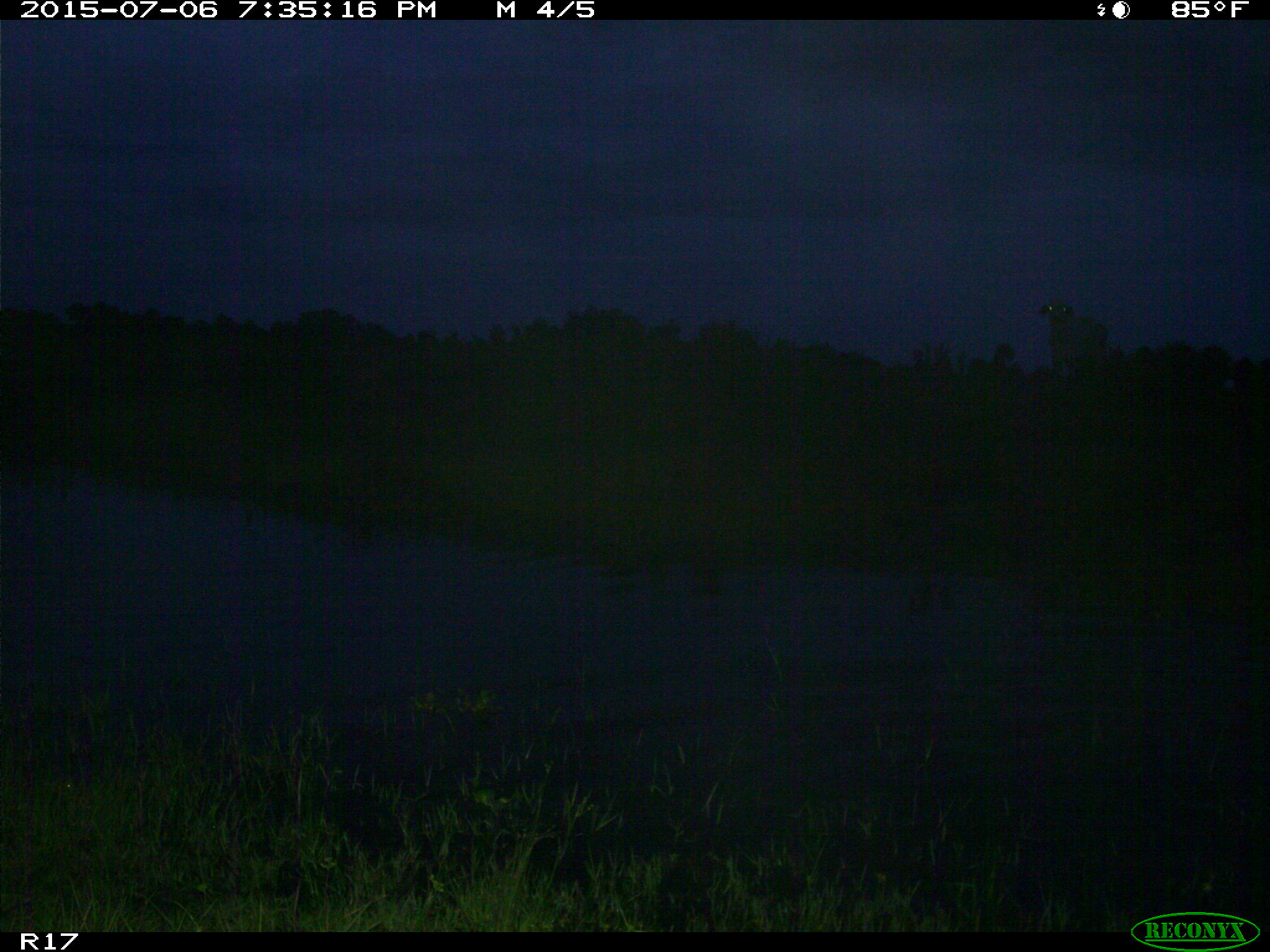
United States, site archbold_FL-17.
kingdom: Animalia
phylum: Chordata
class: Mammalia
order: Artiodactyla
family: Bovidae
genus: Bos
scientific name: Bos taurus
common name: domestic cow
Bos taurus (domestic cow).